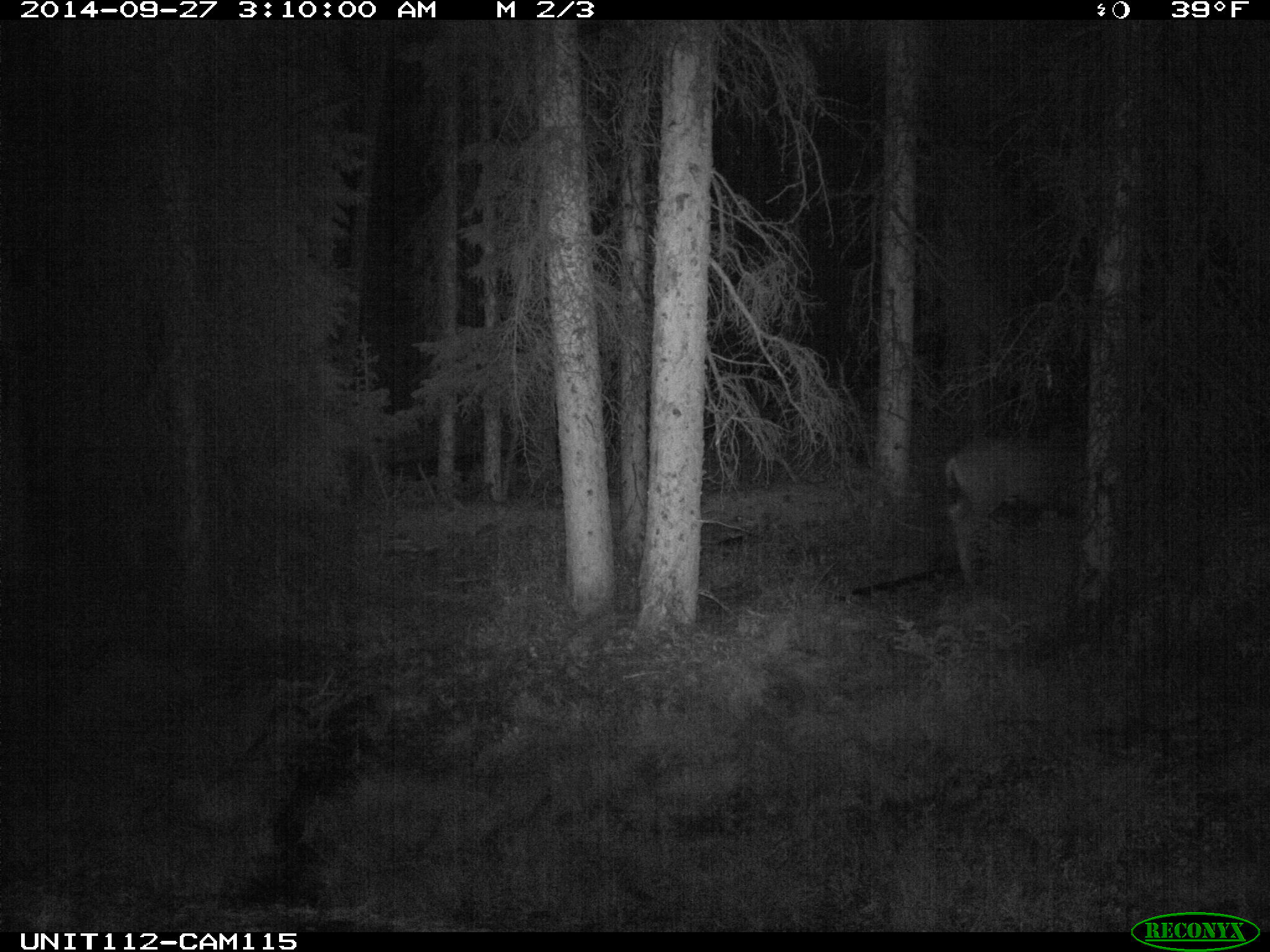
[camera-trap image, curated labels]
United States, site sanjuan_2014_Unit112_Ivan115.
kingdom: Animalia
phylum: Chordata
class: Mammalia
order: Artiodactyla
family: Cervidae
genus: Odocoileus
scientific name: Odocoileus hemionus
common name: mule deer